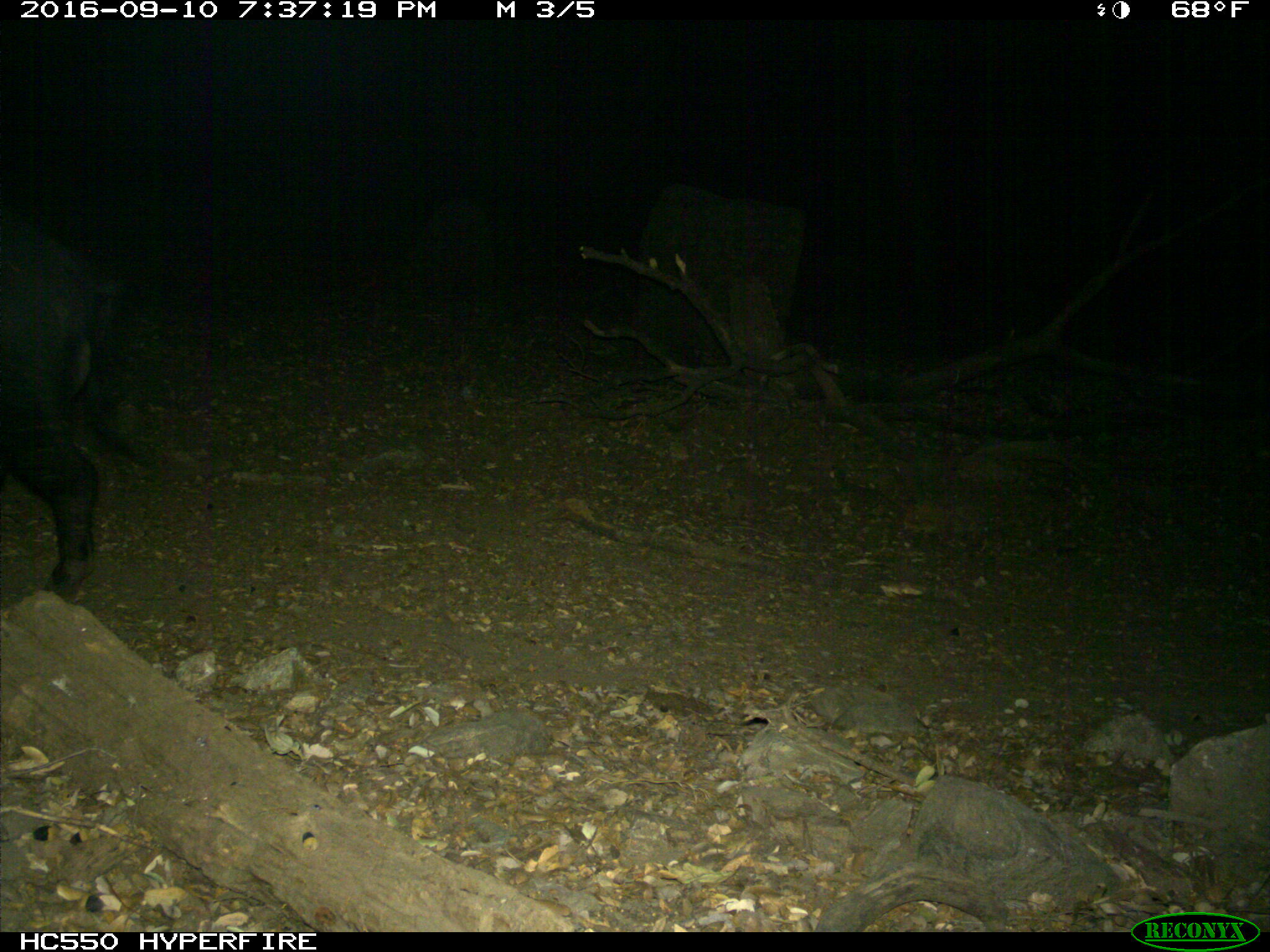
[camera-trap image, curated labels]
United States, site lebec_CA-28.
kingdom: Animalia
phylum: Chordata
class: Mammalia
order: Artiodactyla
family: Suidae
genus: Sus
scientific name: Sus scrofa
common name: wild boar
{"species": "Sus scrofa (wild boar)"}